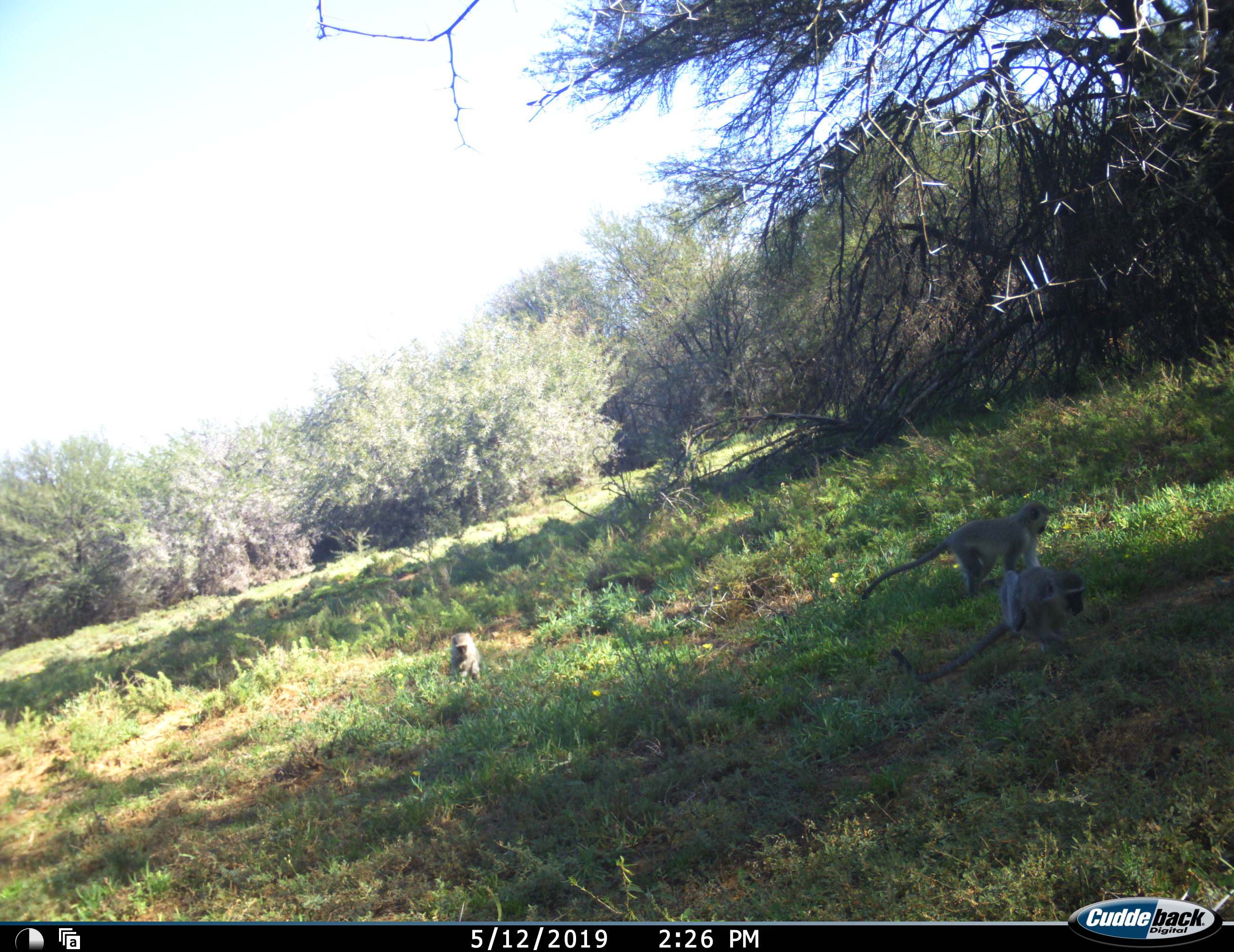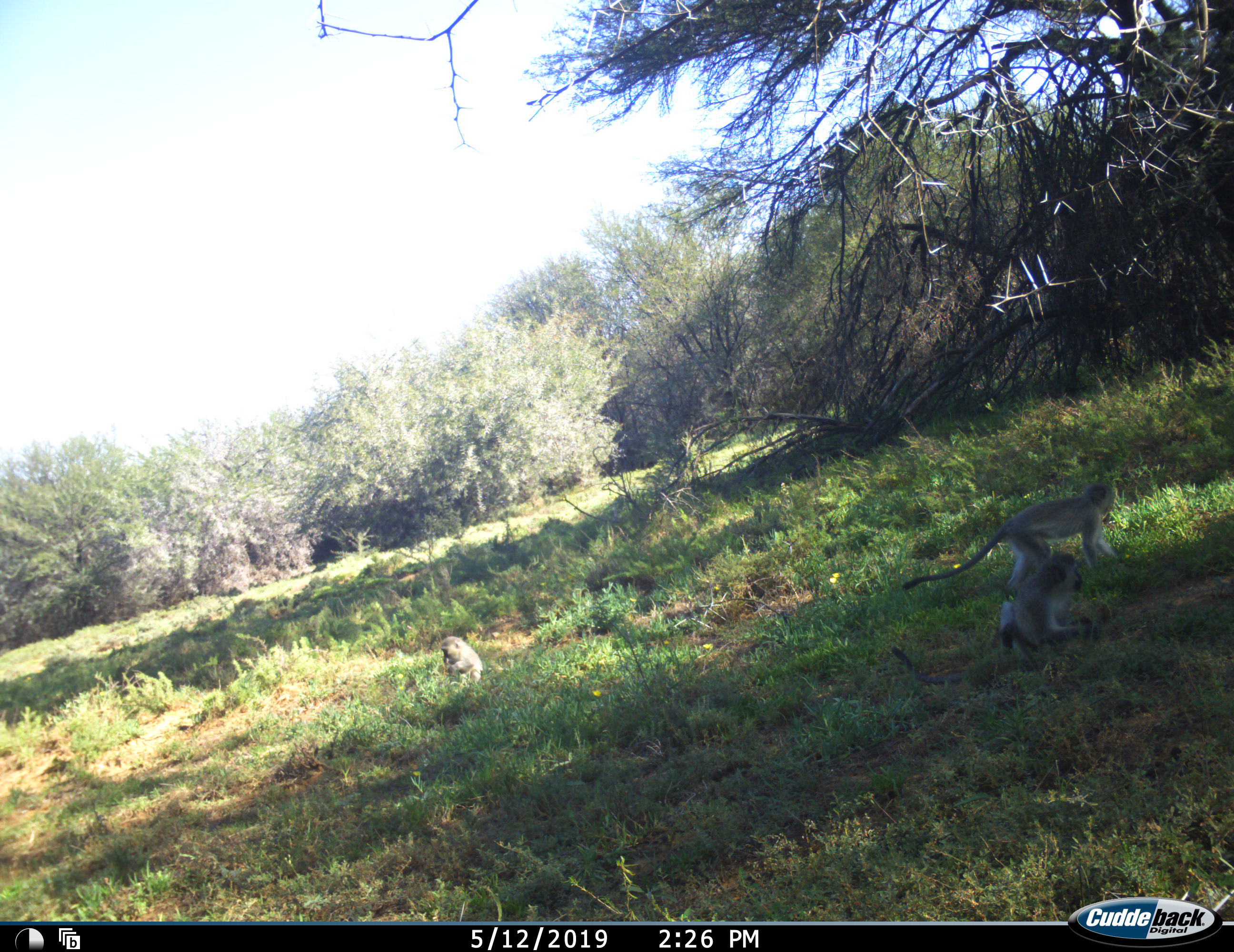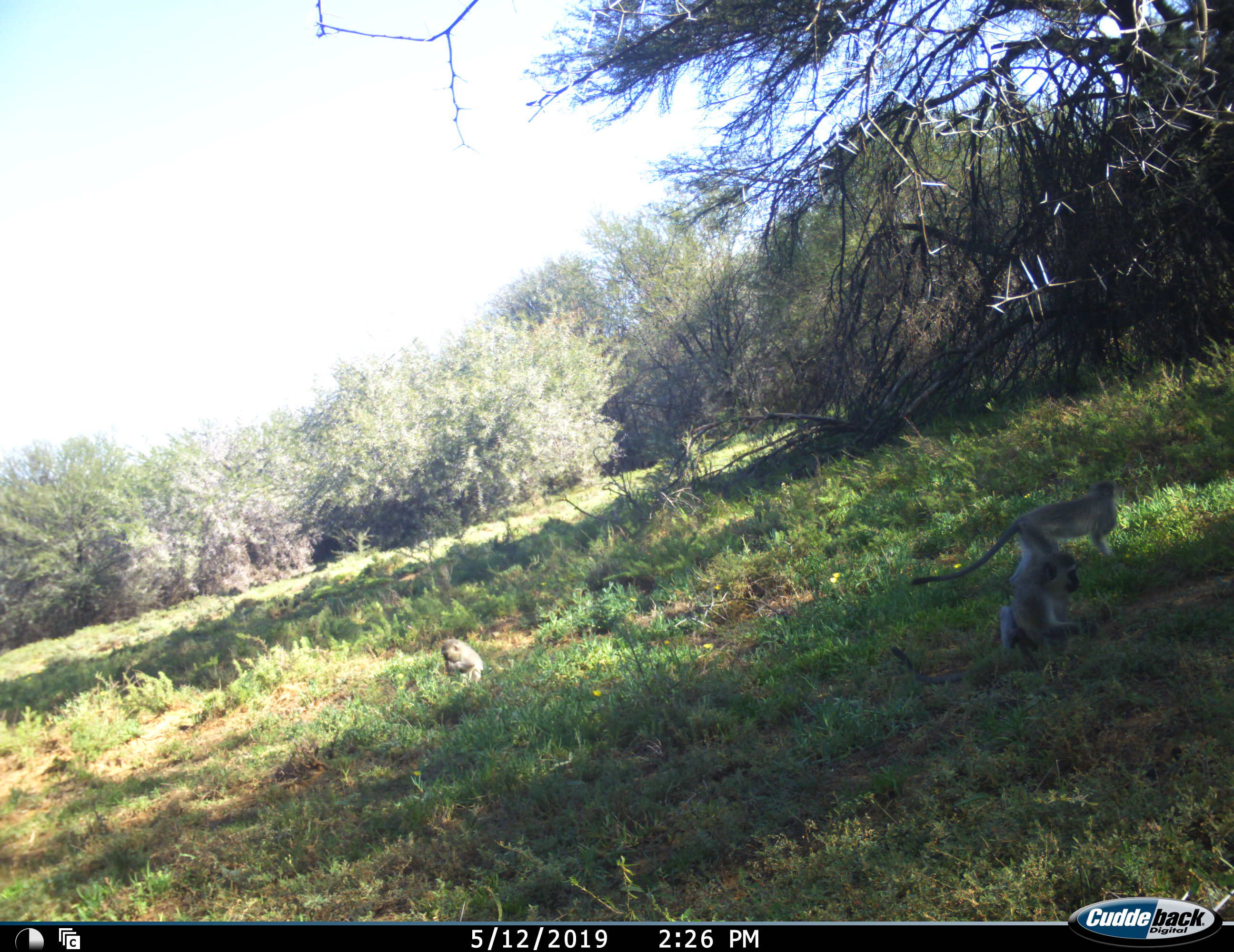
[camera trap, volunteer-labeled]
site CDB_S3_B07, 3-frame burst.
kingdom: Animalia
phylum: Chordata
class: Mammalia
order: Primates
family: Cercopithecidae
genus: Chlorocebus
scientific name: Chlorocebus pygerythrus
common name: vervet monkey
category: monkeyvervet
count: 3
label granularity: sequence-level